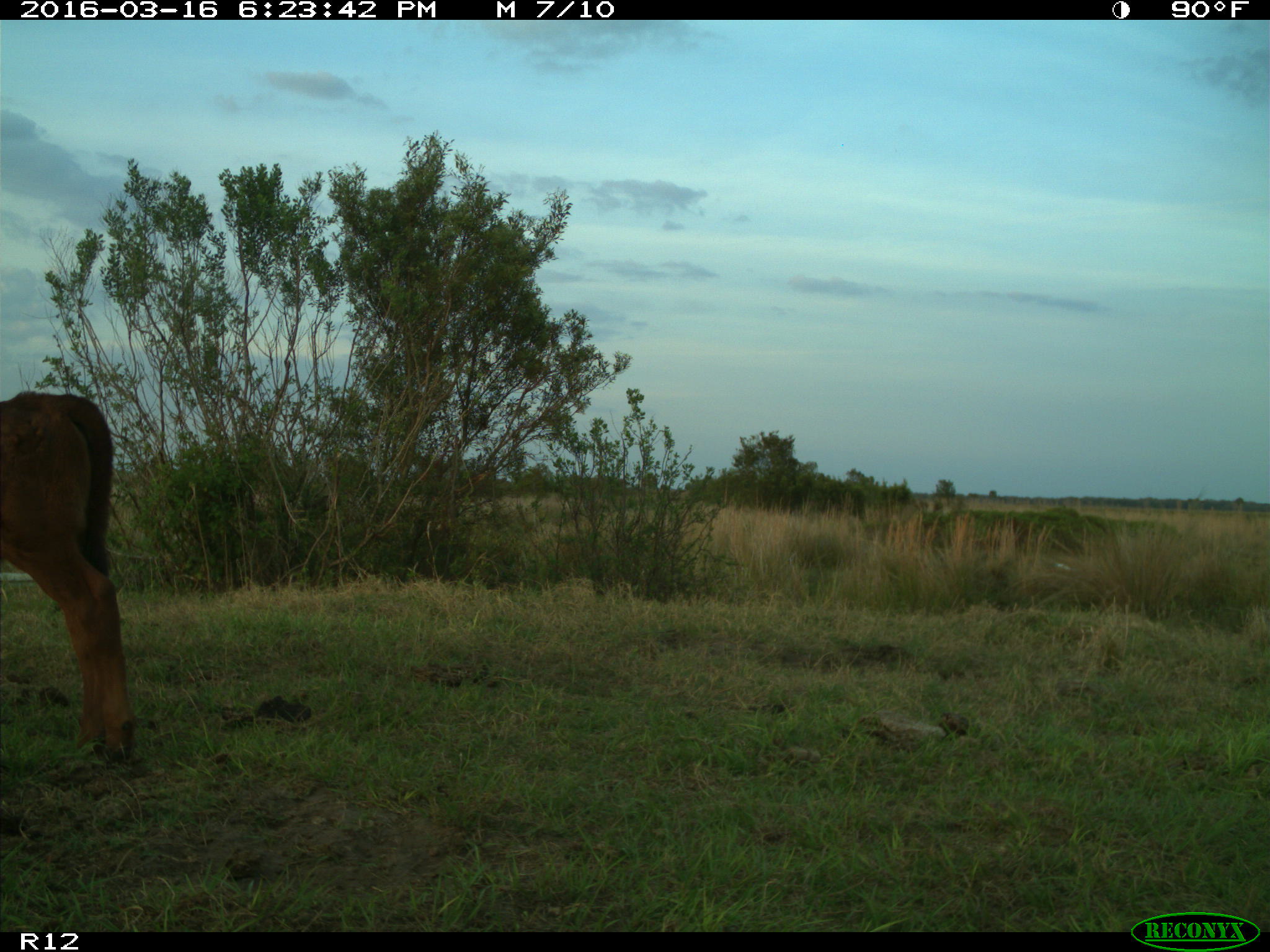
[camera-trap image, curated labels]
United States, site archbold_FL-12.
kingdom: Animalia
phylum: Chordata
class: Mammalia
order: Artiodactyla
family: Bovidae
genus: Bos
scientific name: Bos taurus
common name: domestic cow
Bos taurus (domestic cow).